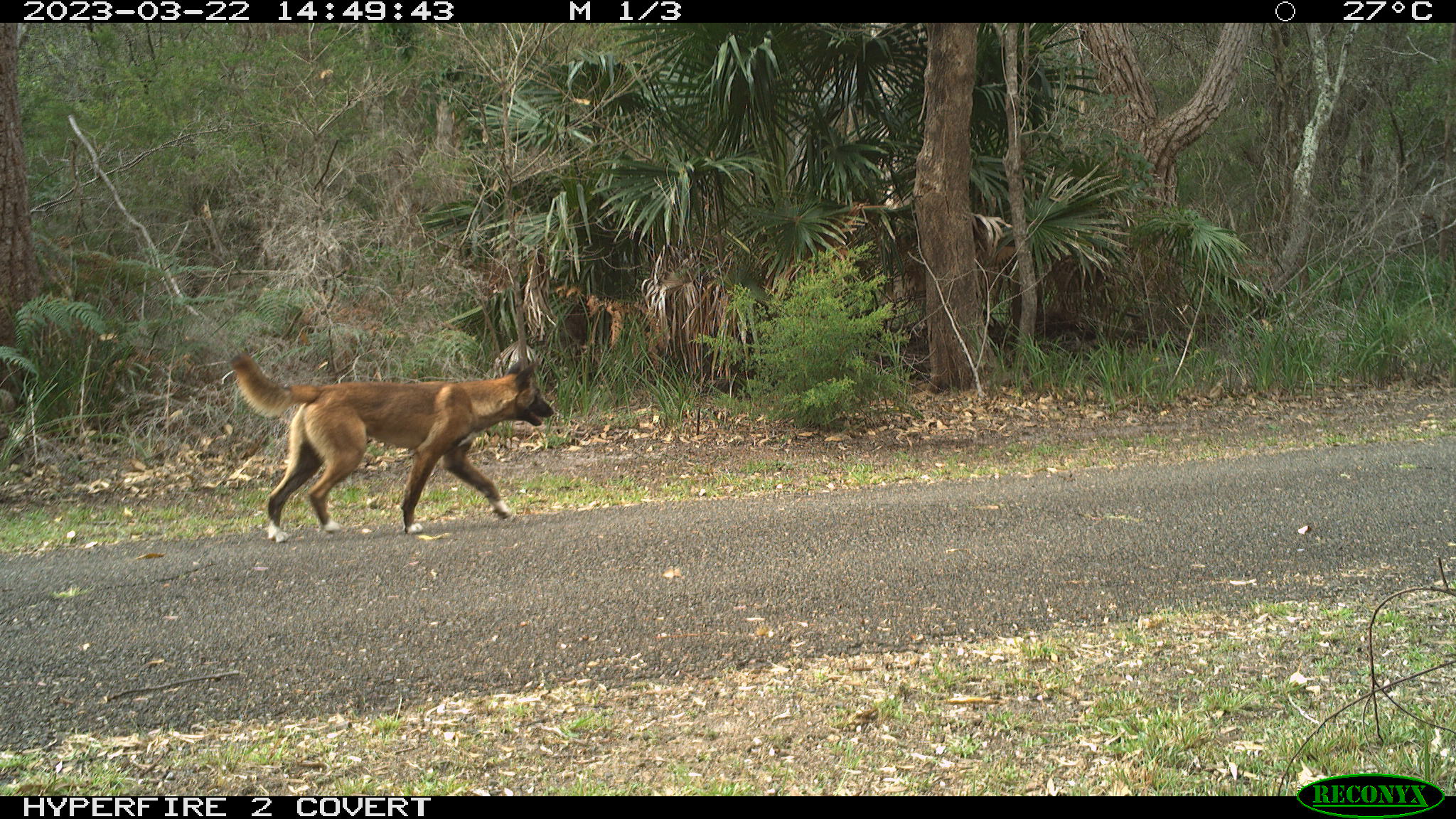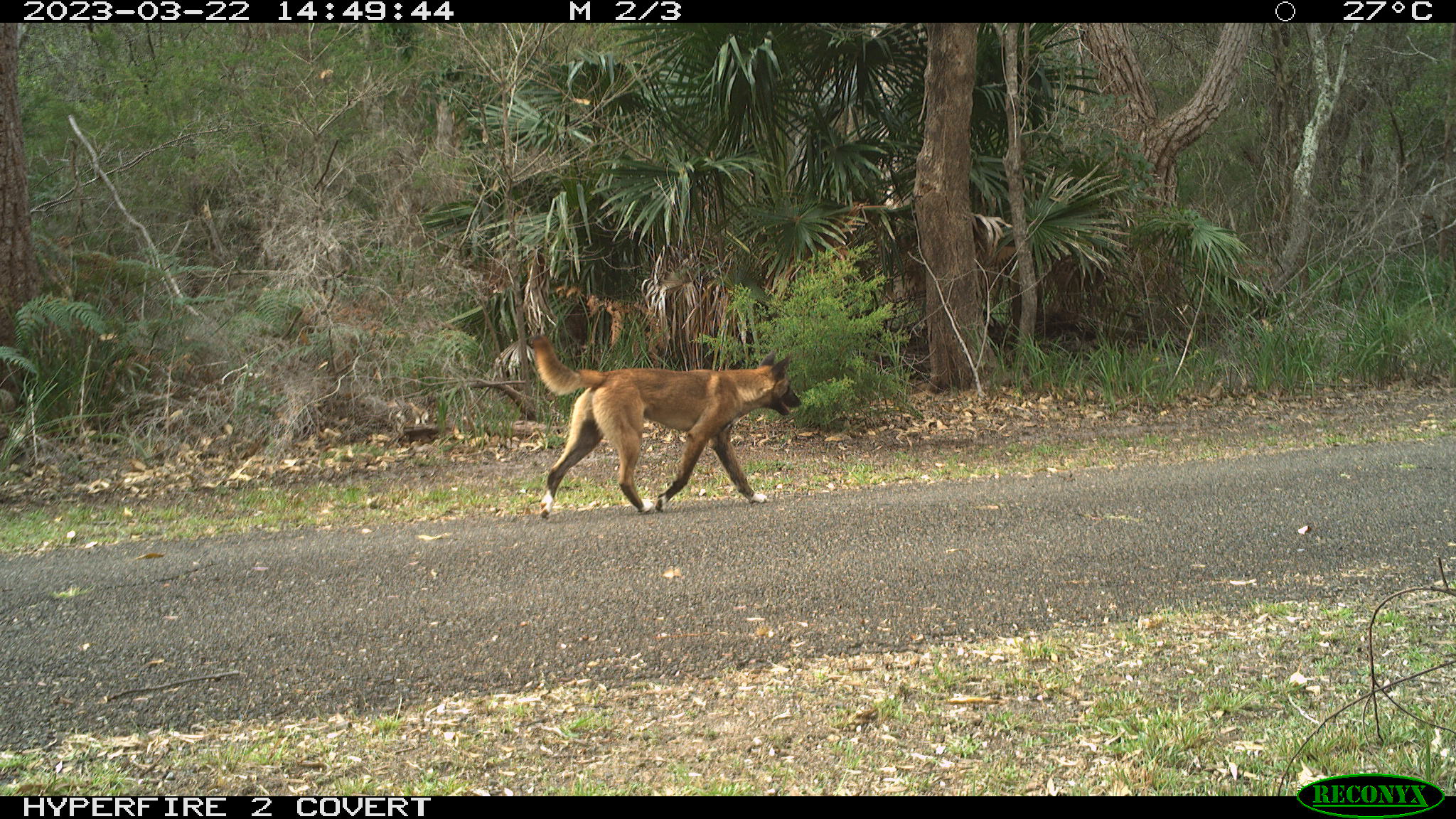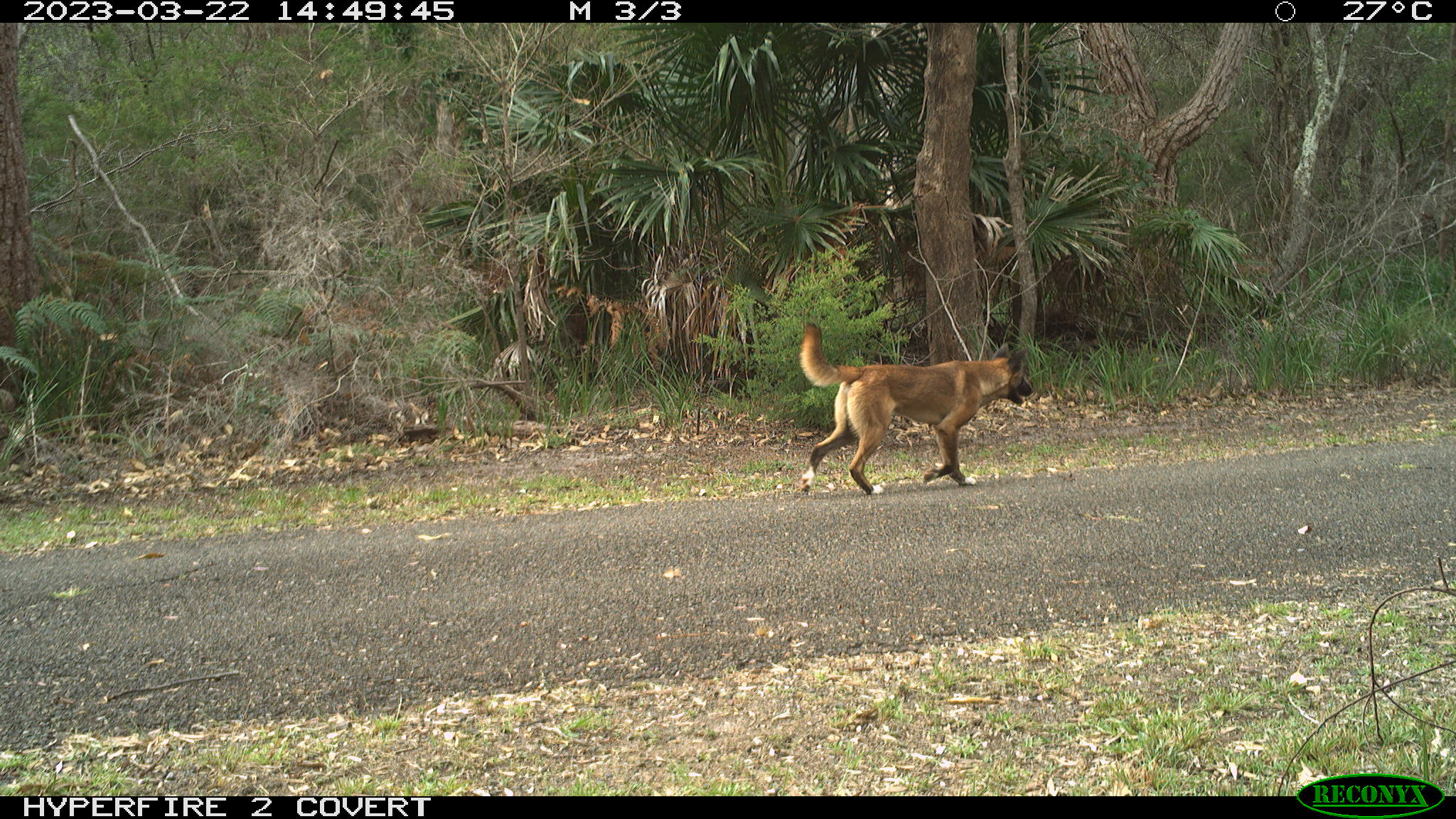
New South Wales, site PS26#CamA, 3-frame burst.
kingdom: Animalia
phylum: Chordata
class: Mammalia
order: Carnivora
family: Canidae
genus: Canis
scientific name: Canis familiaris dingo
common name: dingo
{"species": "dingo (Canis familiaris dingo)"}